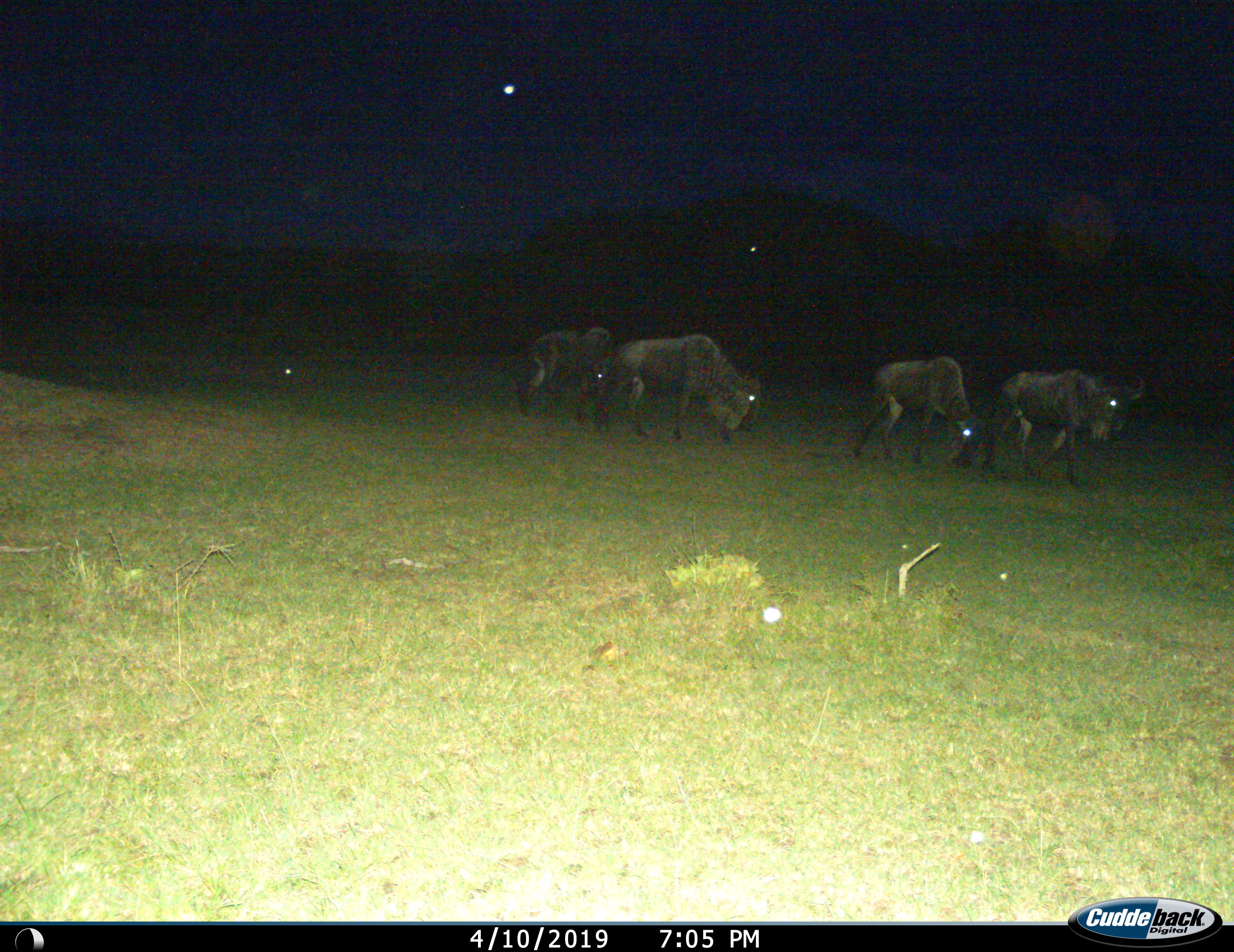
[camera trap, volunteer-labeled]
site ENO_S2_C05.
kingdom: Animalia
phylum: Chordata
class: Mammalia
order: Artiodactyla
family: Bovidae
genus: Connochaetes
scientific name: Connochaetes taurinus taurinus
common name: blue wildebeest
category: wildebeestblue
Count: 4.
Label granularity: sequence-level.